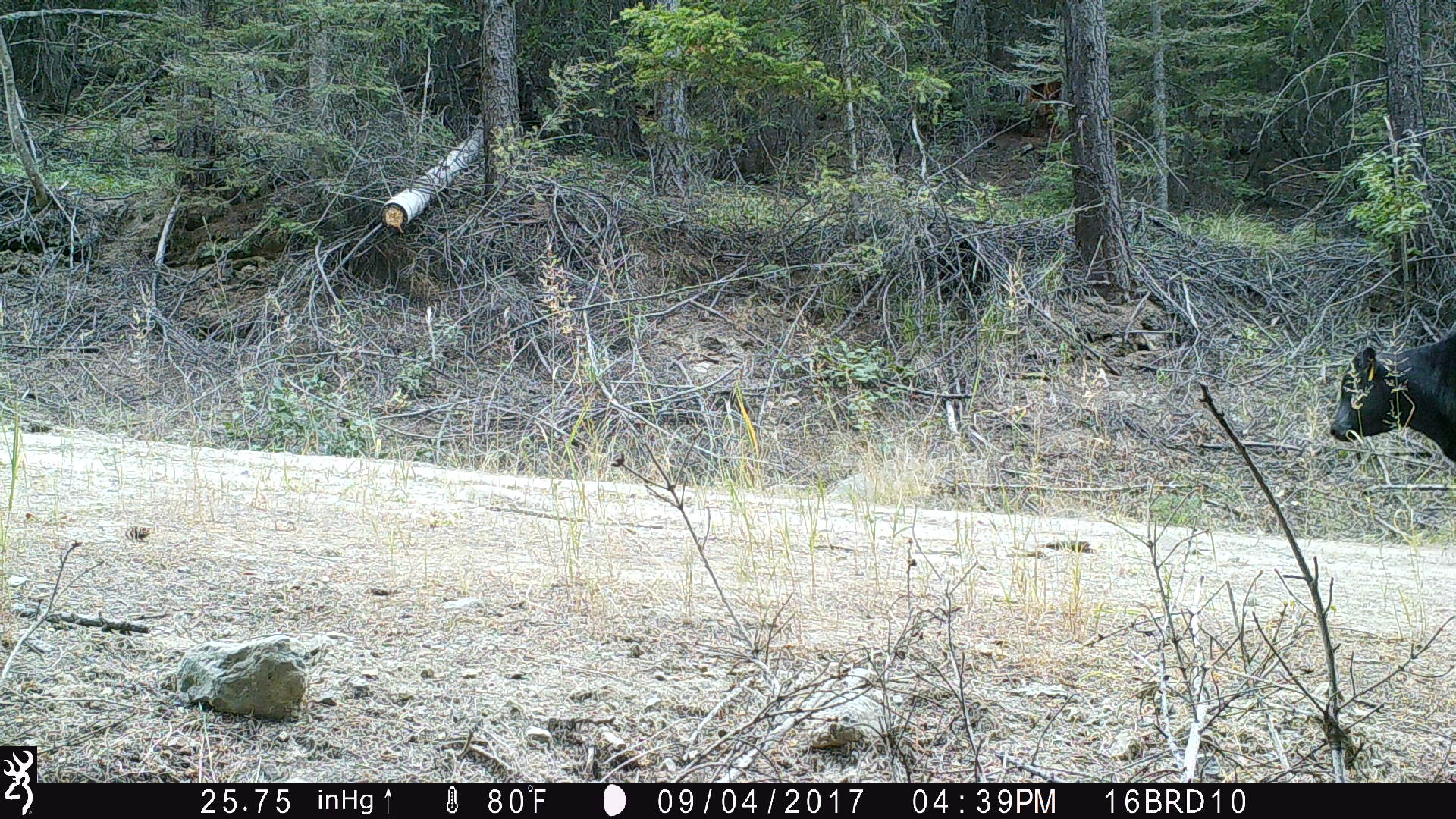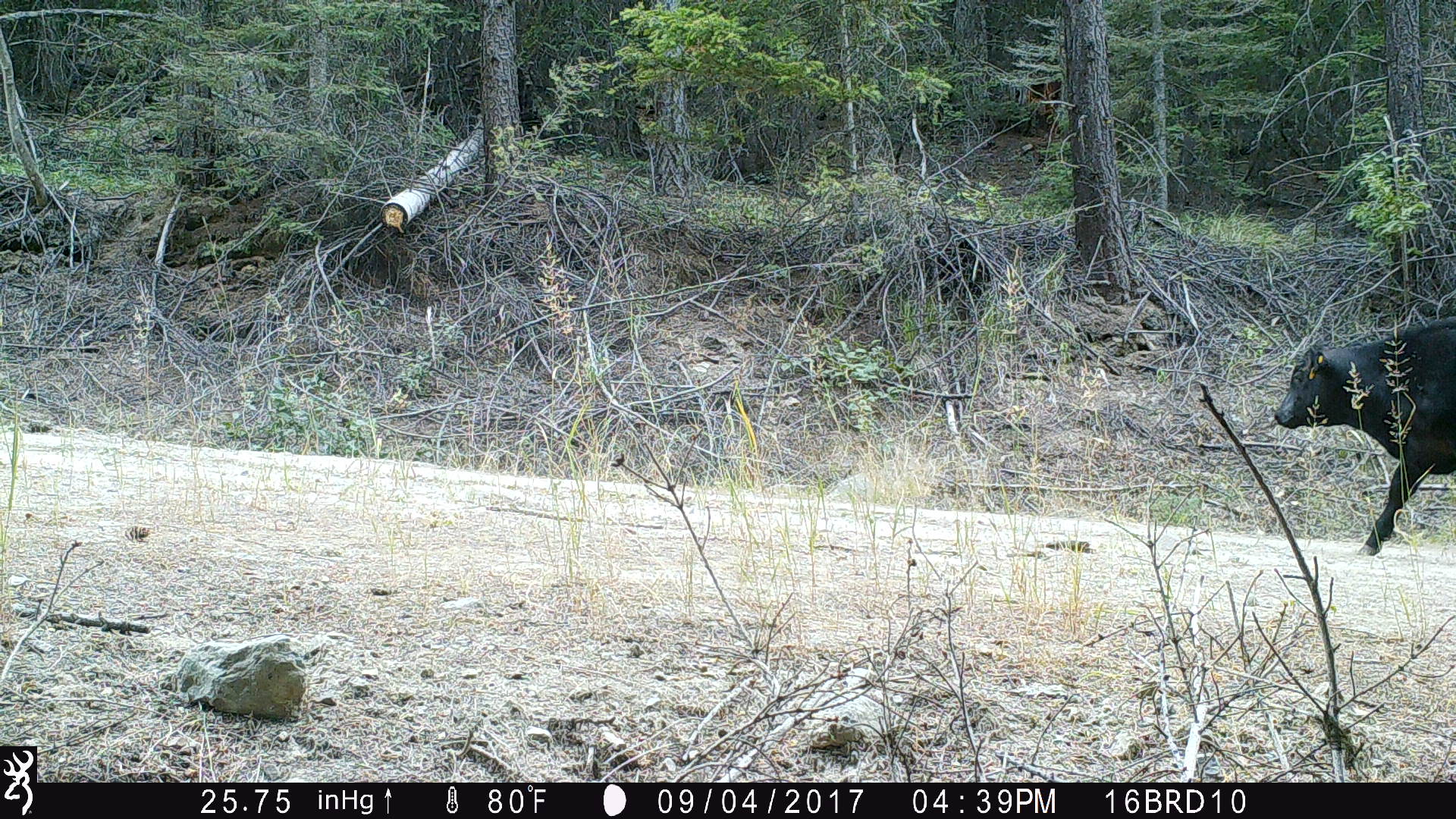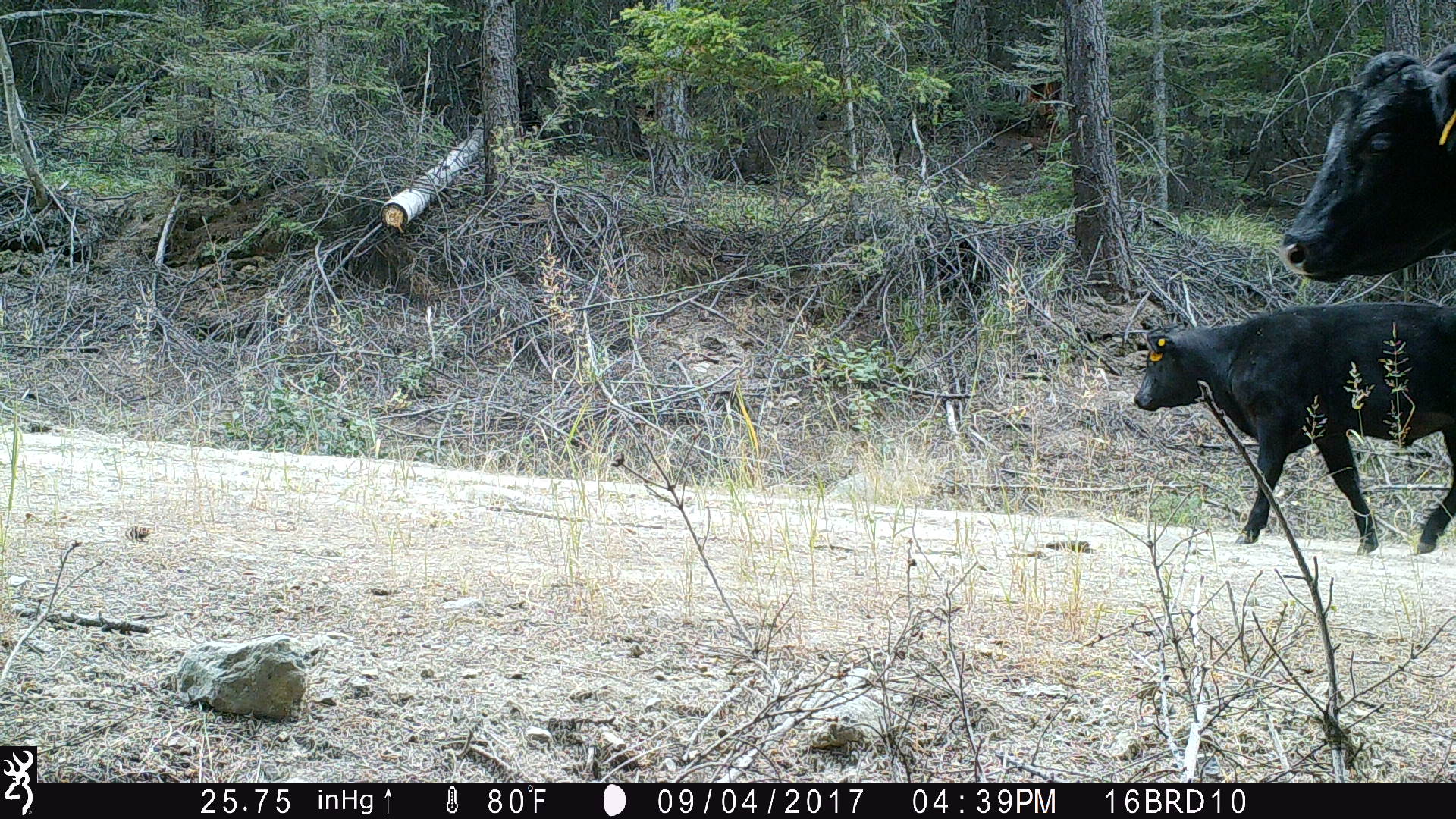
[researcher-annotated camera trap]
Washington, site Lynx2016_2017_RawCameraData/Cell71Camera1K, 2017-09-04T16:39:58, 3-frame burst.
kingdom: Animalia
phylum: Chordata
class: Mammalia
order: Artiodactyla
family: Bovidae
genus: Bos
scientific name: Bos taurus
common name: domestic cattle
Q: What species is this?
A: Domestic cattle (Bos taurus).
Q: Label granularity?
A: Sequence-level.